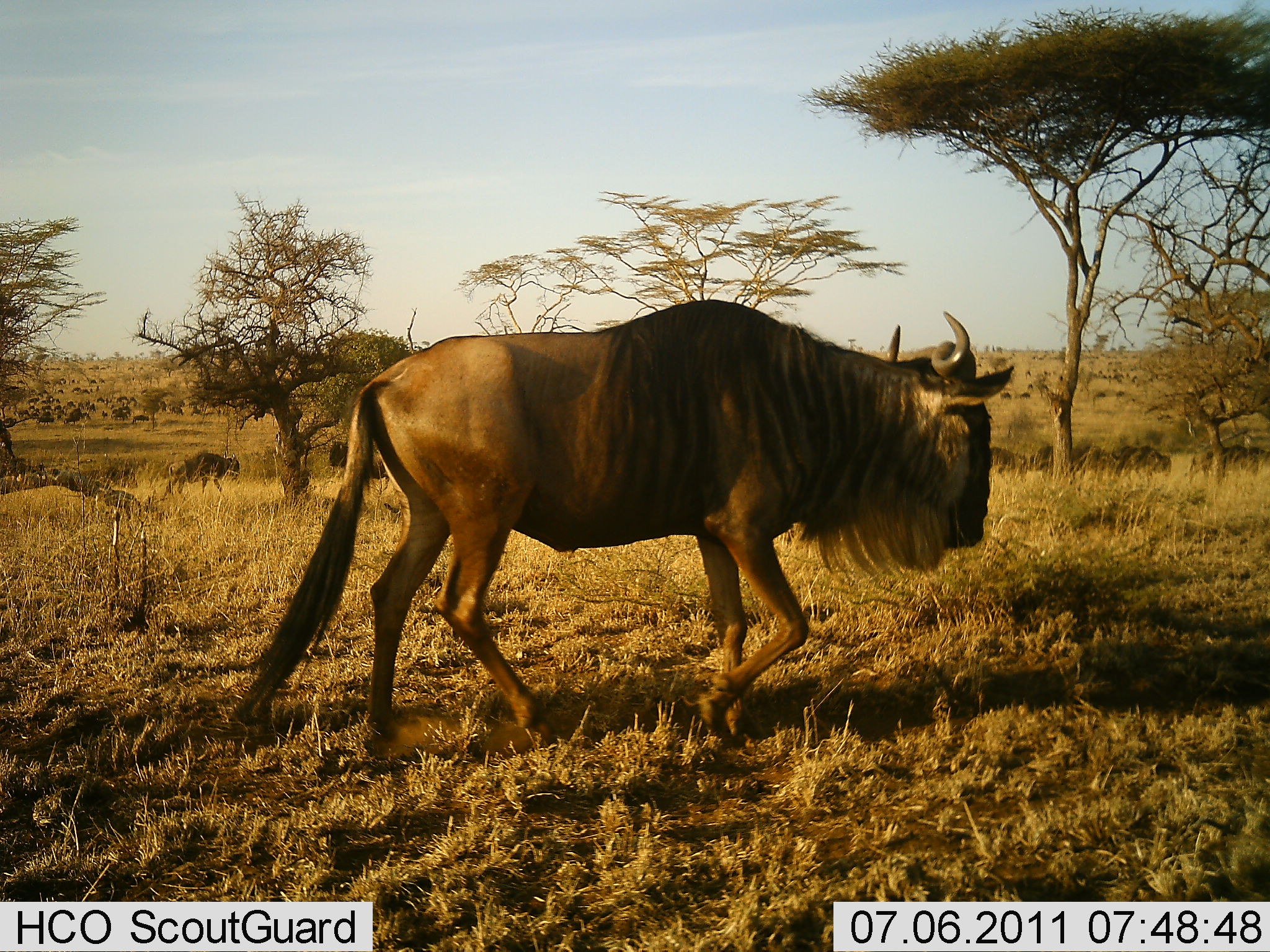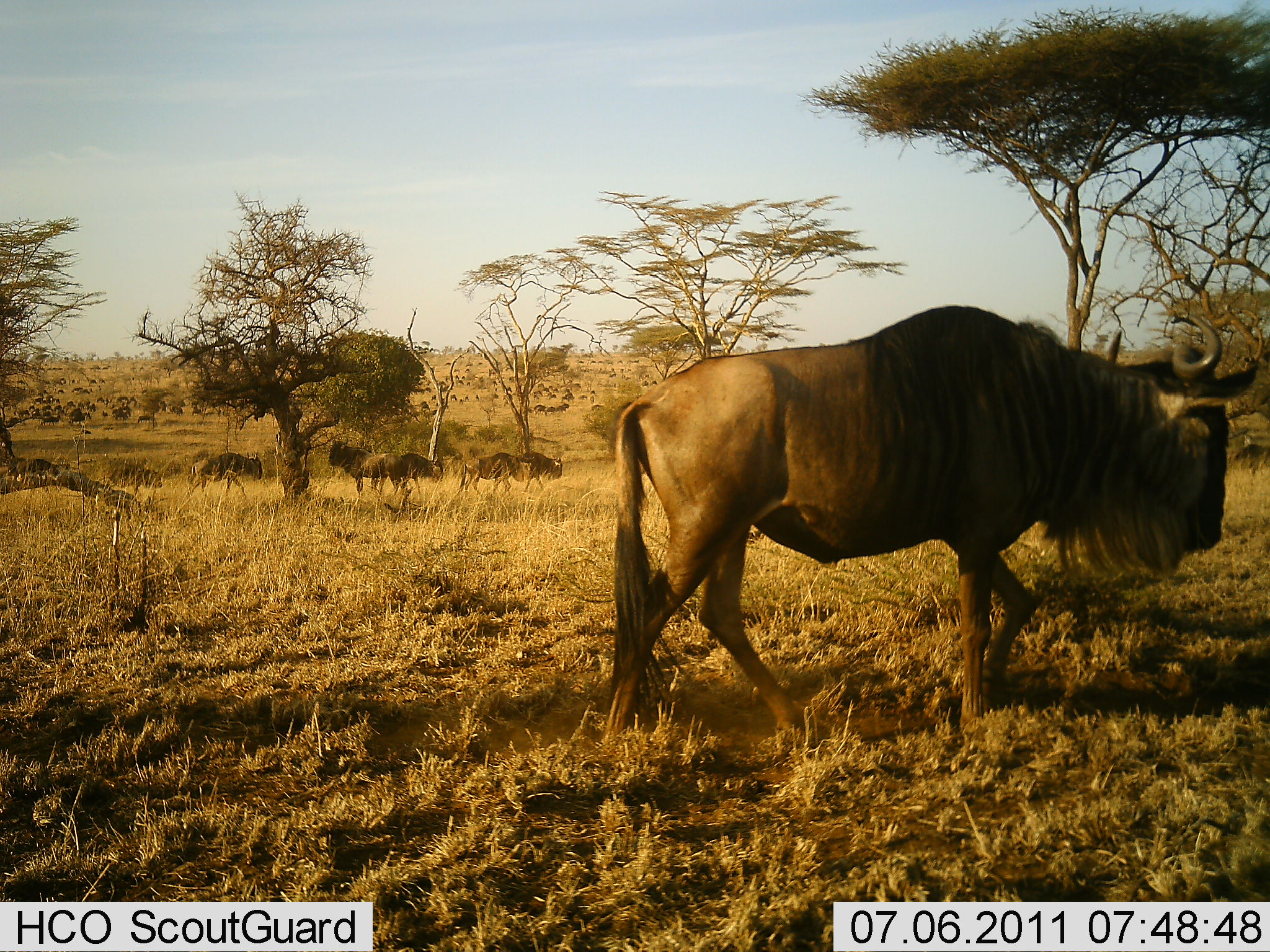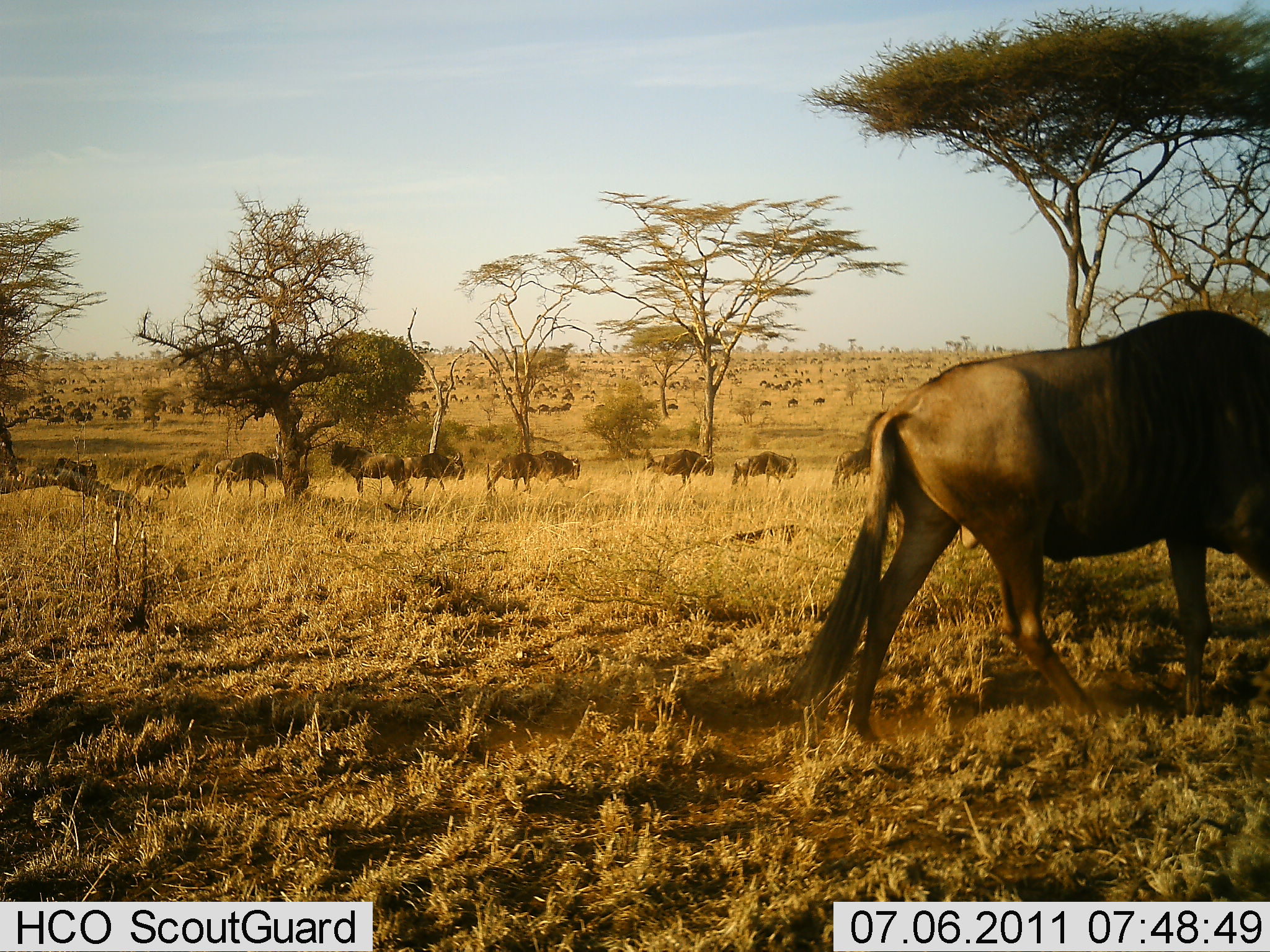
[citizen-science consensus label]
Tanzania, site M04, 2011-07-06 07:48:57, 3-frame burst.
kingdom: Animalia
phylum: Chordata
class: Mammalia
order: Artiodactyla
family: Bovidae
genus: Connochaetes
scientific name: Connochaetes taurinus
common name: blue wildebeest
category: wildebeest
Wildebeest (blue wildebeest) (Connochaetes taurinus), count 11-50. Behavior (volunteer vote fractions): standing 9%, resting 0%, moving 100%, interacting 0%. Young present (vote fraction): 0%. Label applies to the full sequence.